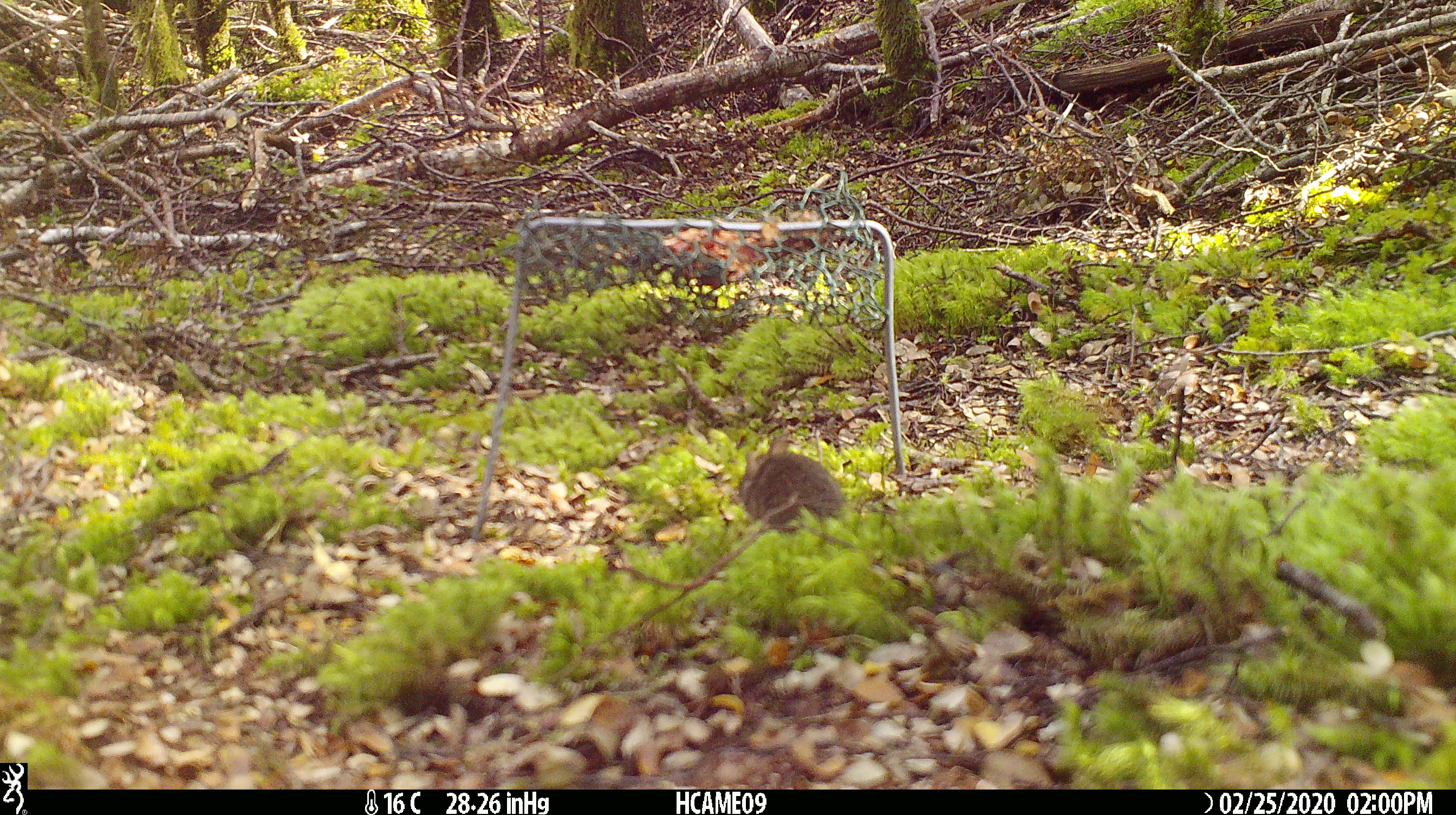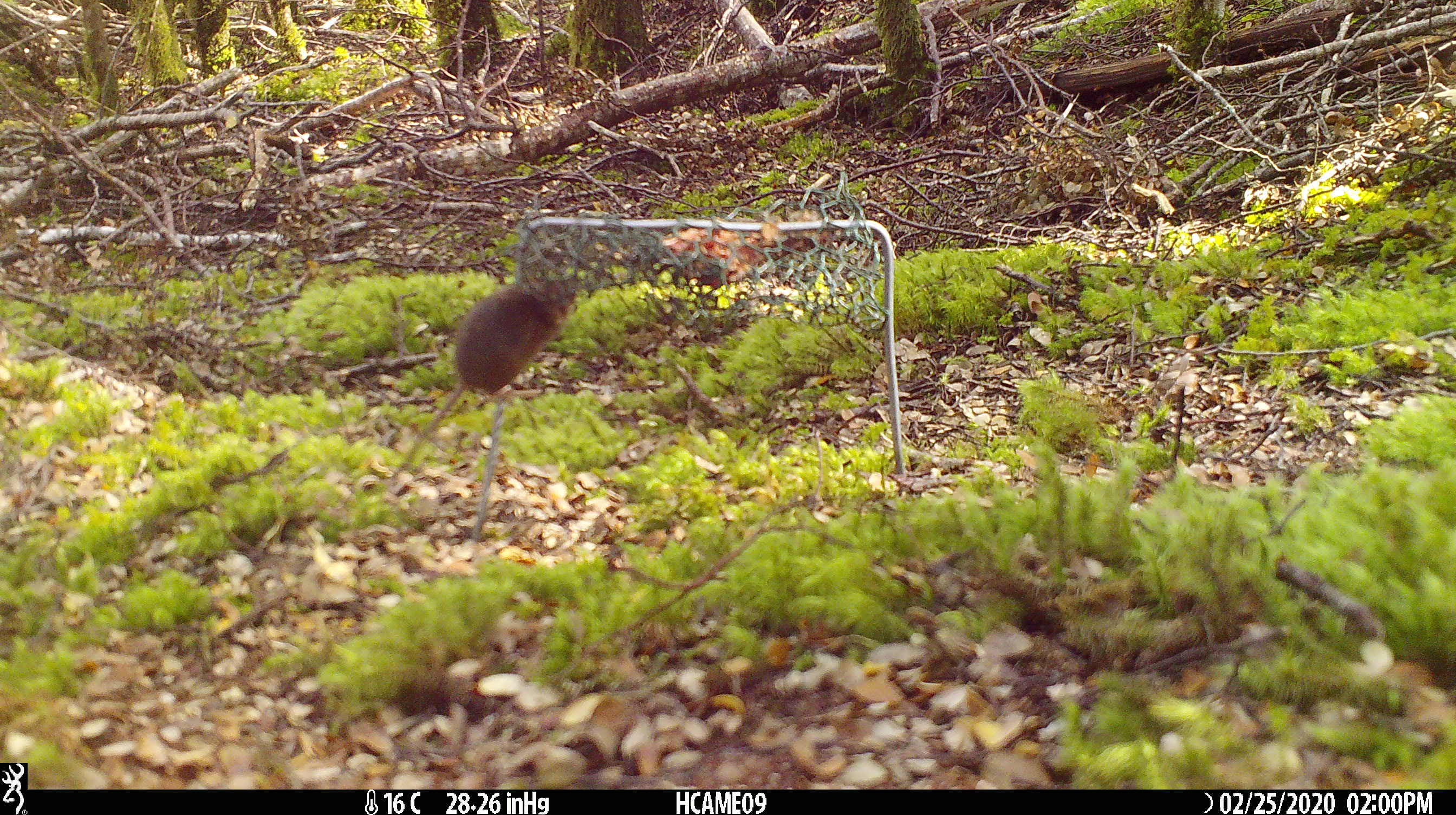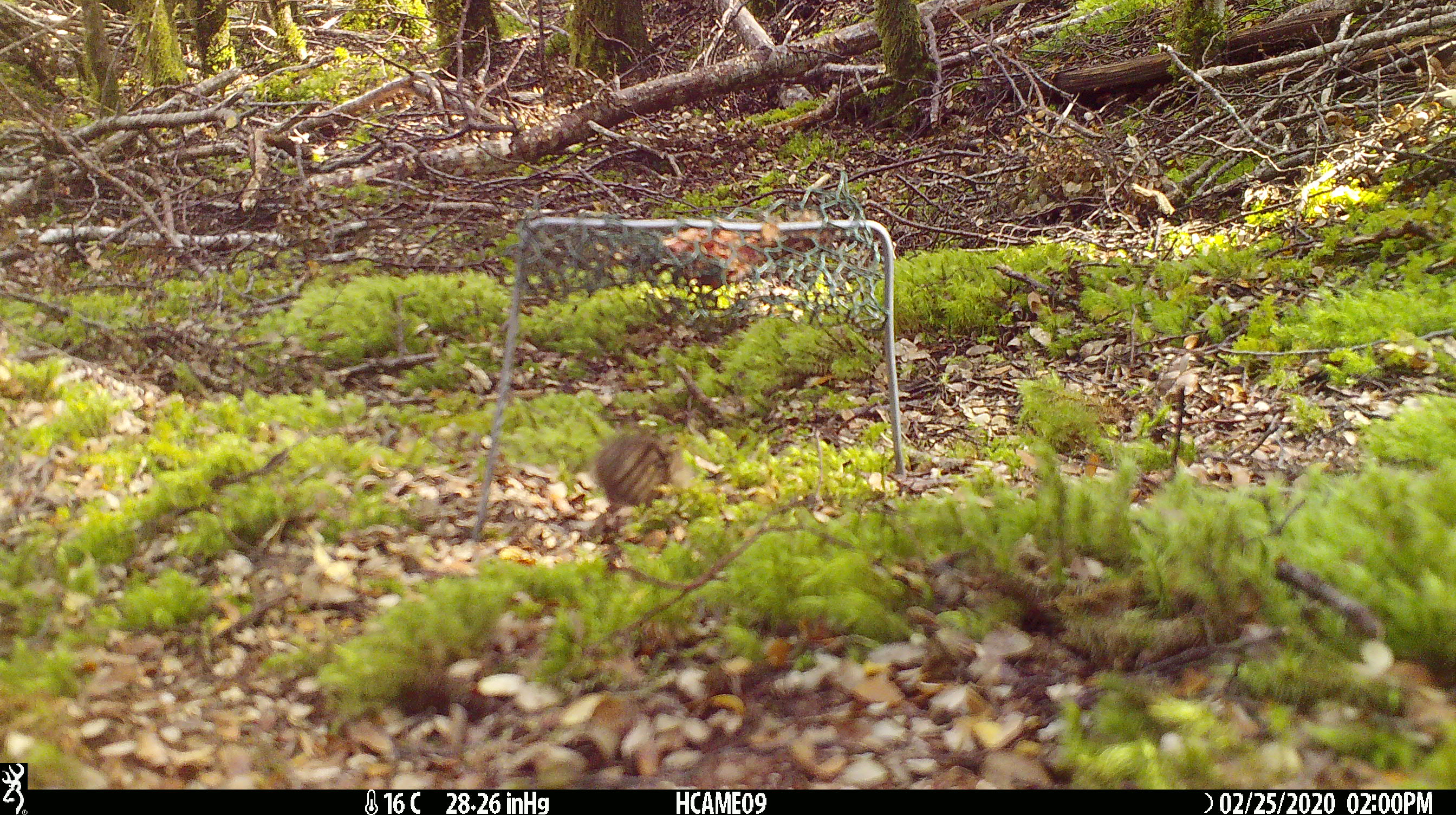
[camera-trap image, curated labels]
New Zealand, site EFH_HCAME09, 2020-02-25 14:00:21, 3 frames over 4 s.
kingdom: Animalia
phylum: Chordata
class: Mammalia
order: Rodentia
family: Muridae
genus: Mus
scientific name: Mus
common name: mouse